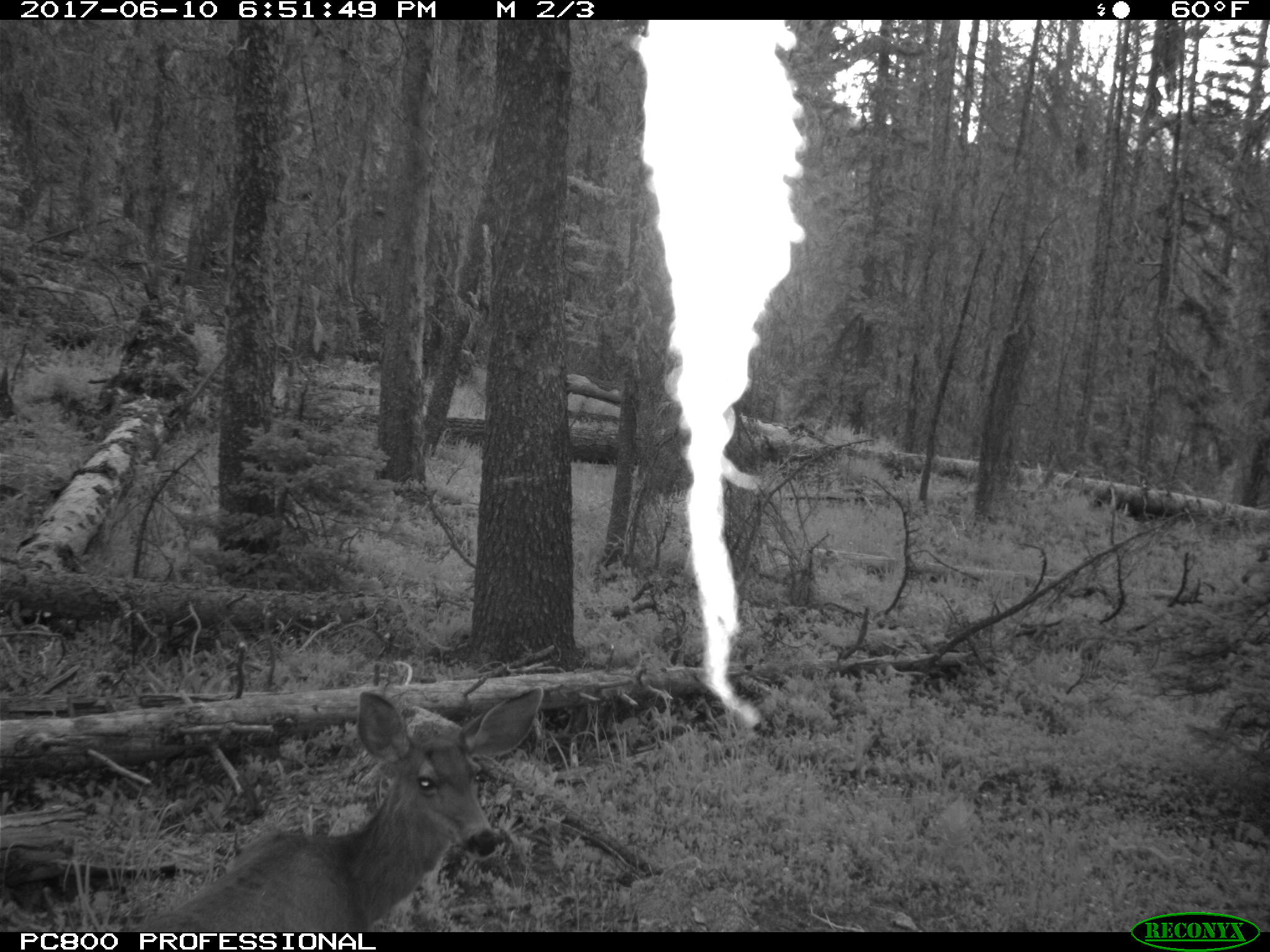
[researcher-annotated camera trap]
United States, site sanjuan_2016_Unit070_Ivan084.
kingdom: Animalia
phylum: Chordata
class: Mammalia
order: Artiodactyla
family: Cervidae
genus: Odocoileus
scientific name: Odocoileus hemionus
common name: mule deer